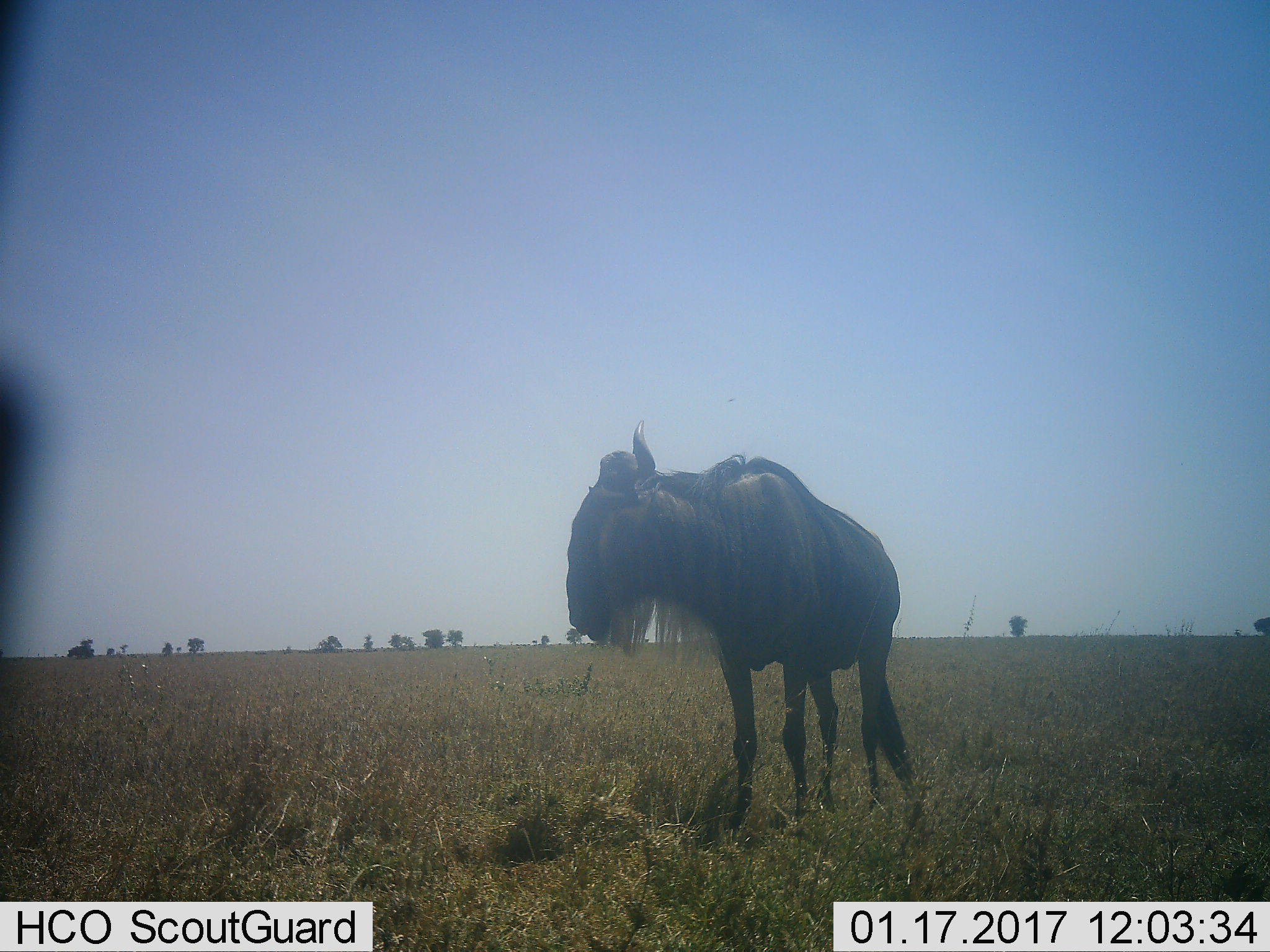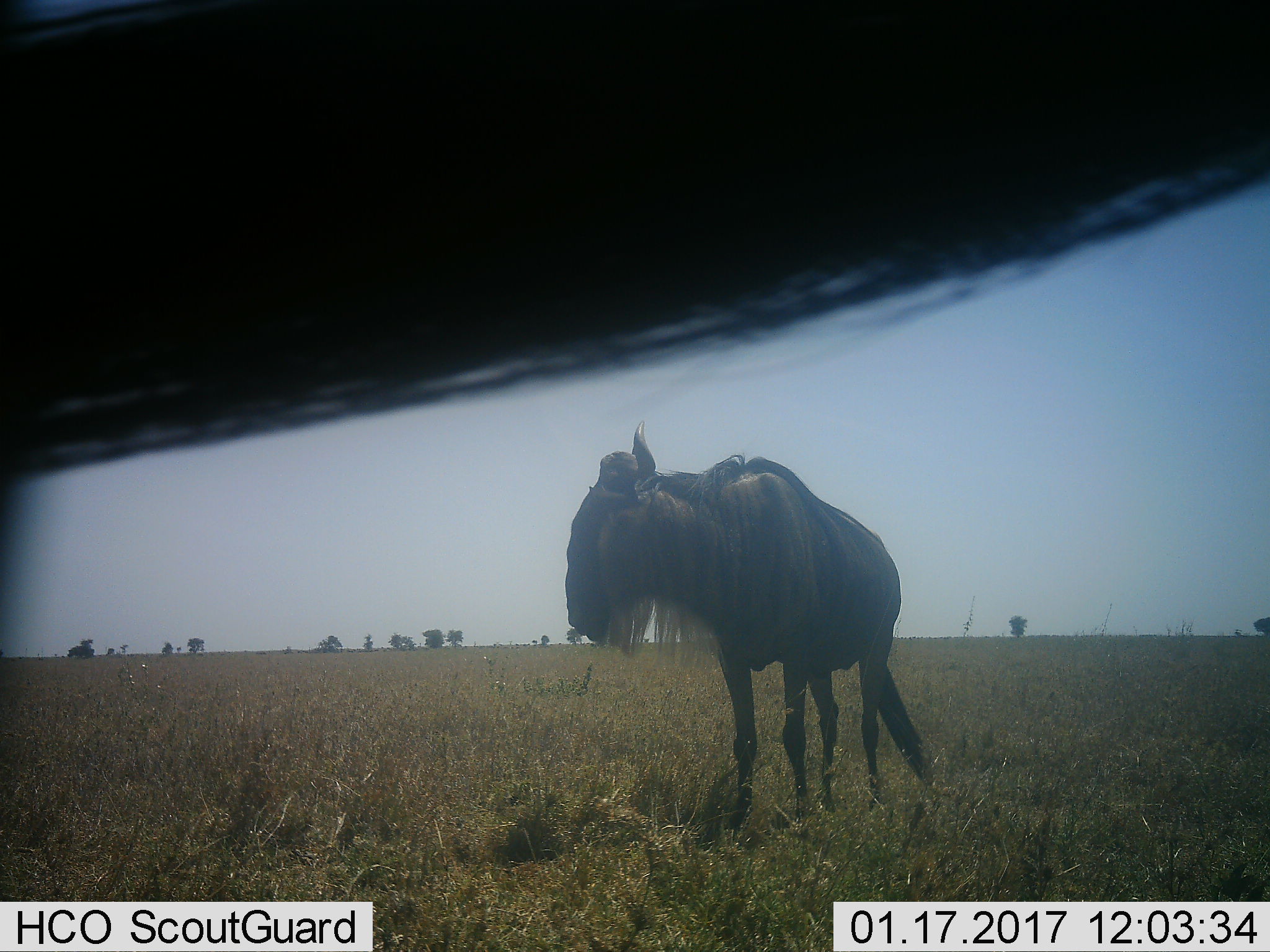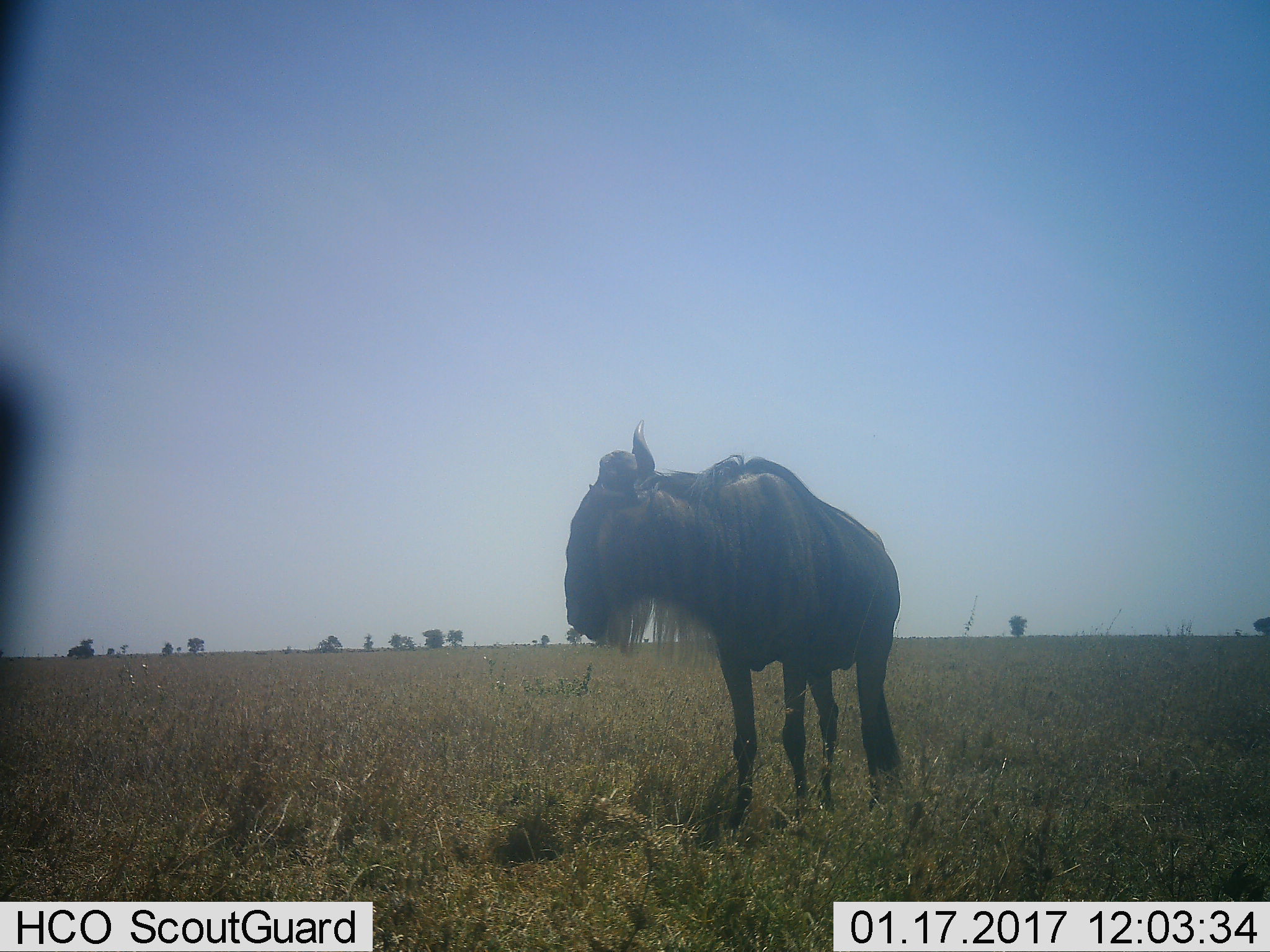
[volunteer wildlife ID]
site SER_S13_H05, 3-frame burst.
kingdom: Animalia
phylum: Chordata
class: Mammalia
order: Artiodactyla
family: Bovidae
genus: Connochaetes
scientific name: Connochaetes taurinus taurinus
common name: blue wildebeest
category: wildebeestblue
Wildebeestblue (blue wildebeest) (Connochaetes taurinus taurinus), count 2. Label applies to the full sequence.